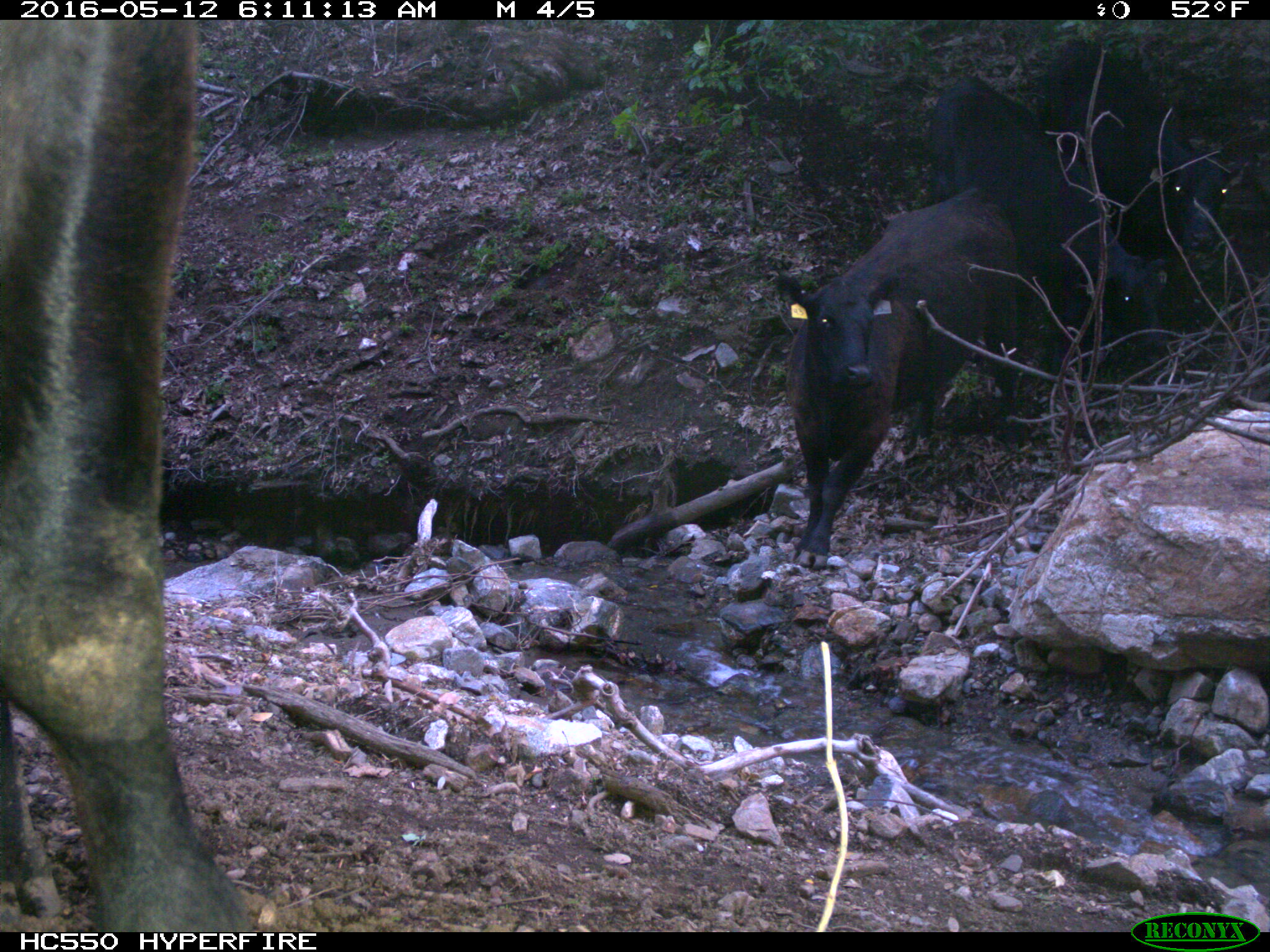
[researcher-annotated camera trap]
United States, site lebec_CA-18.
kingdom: Animalia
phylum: Chordata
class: Mammalia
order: Artiodactyla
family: Bovidae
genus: Bos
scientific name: Bos taurus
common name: domestic cow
Bos taurus (domestic cow).